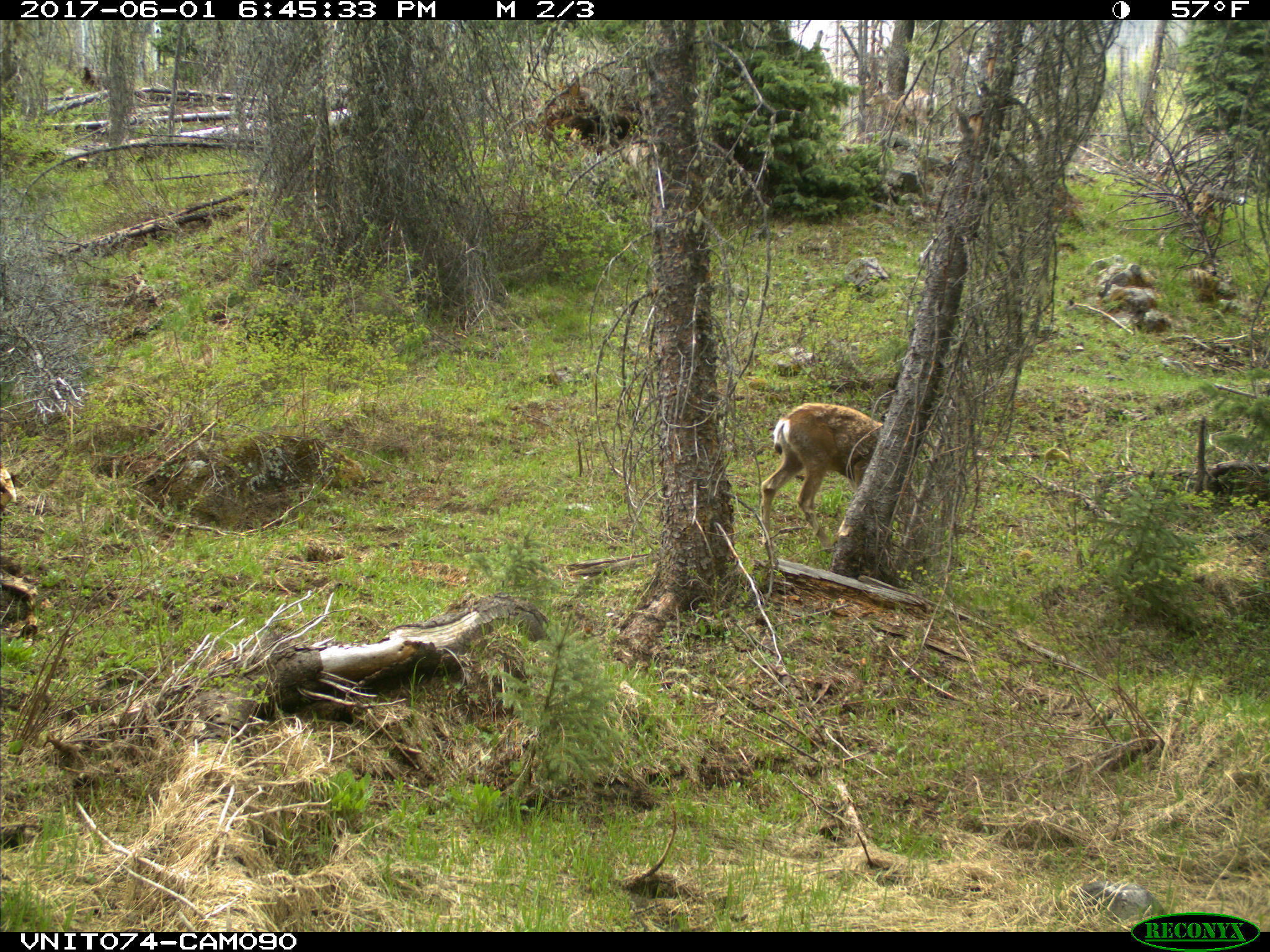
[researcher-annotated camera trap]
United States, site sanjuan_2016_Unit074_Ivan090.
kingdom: Animalia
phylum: Chordata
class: Mammalia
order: Artiodactyla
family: Cervidae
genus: Odocoileus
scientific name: Odocoileus hemionus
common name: mule deer